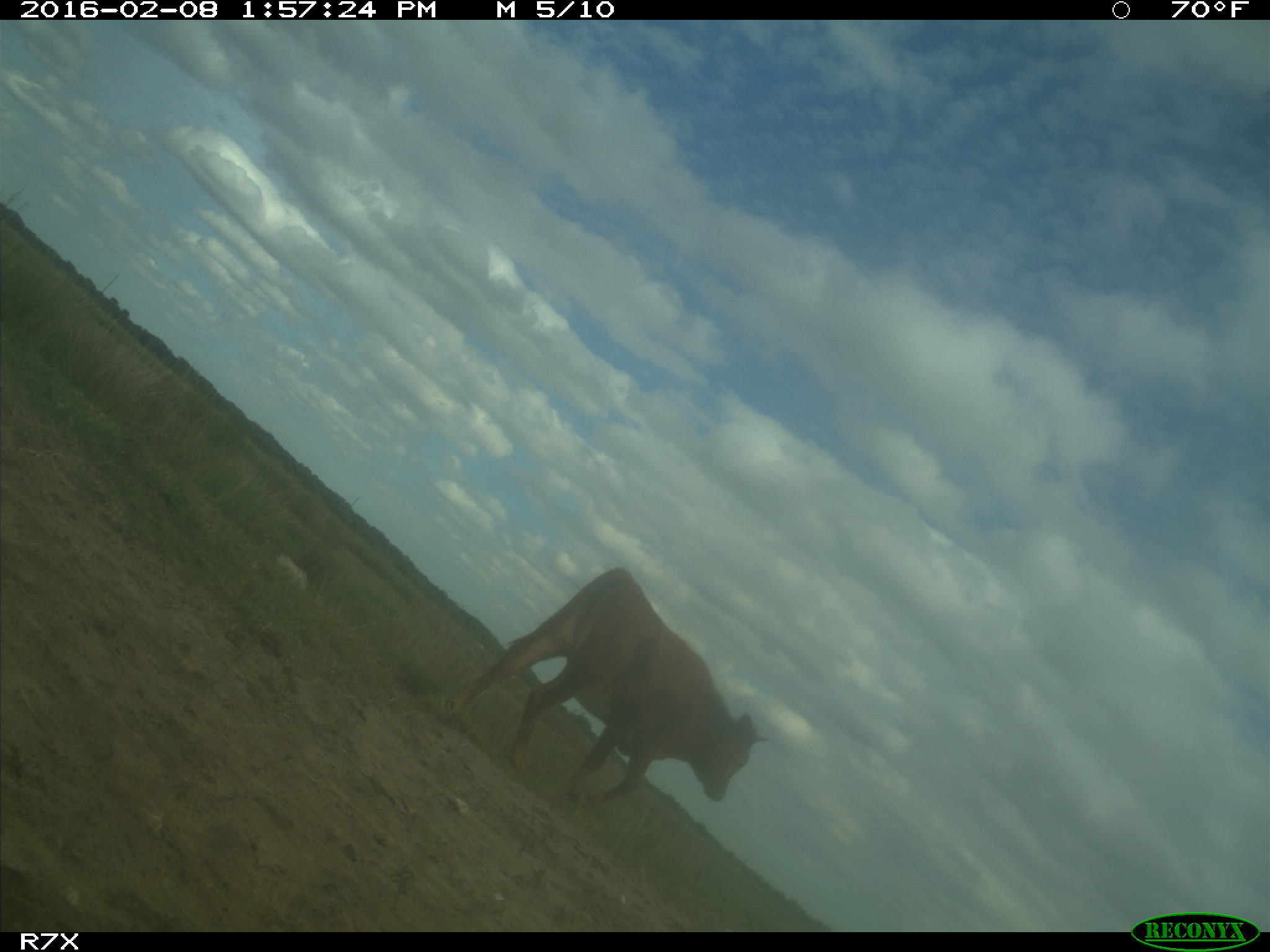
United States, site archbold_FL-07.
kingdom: Animalia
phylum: Chordata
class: Mammalia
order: Artiodactyla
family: Bovidae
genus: Bos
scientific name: Bos taurus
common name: domestic cow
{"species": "Bos taurus (domestic cow)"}